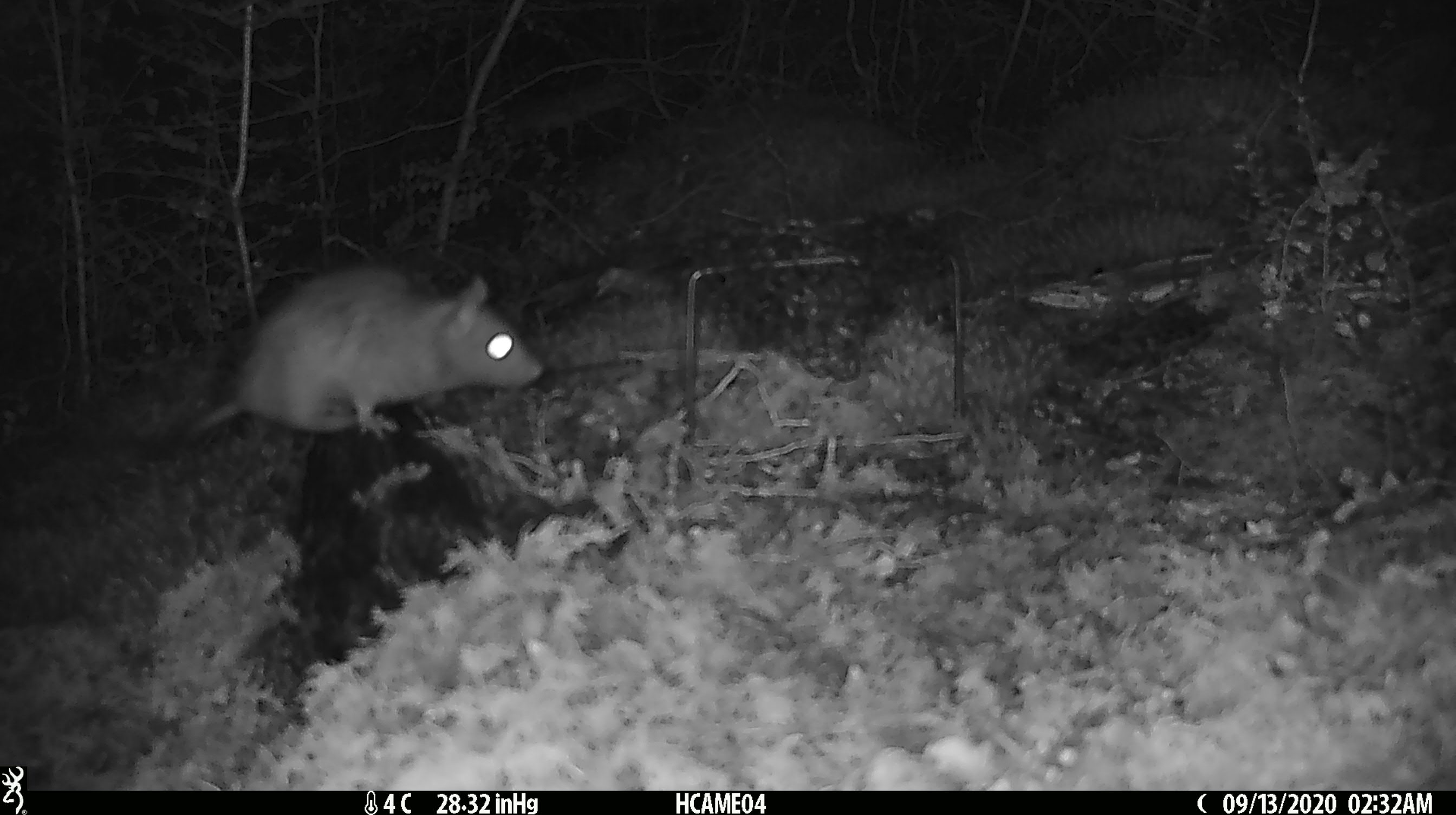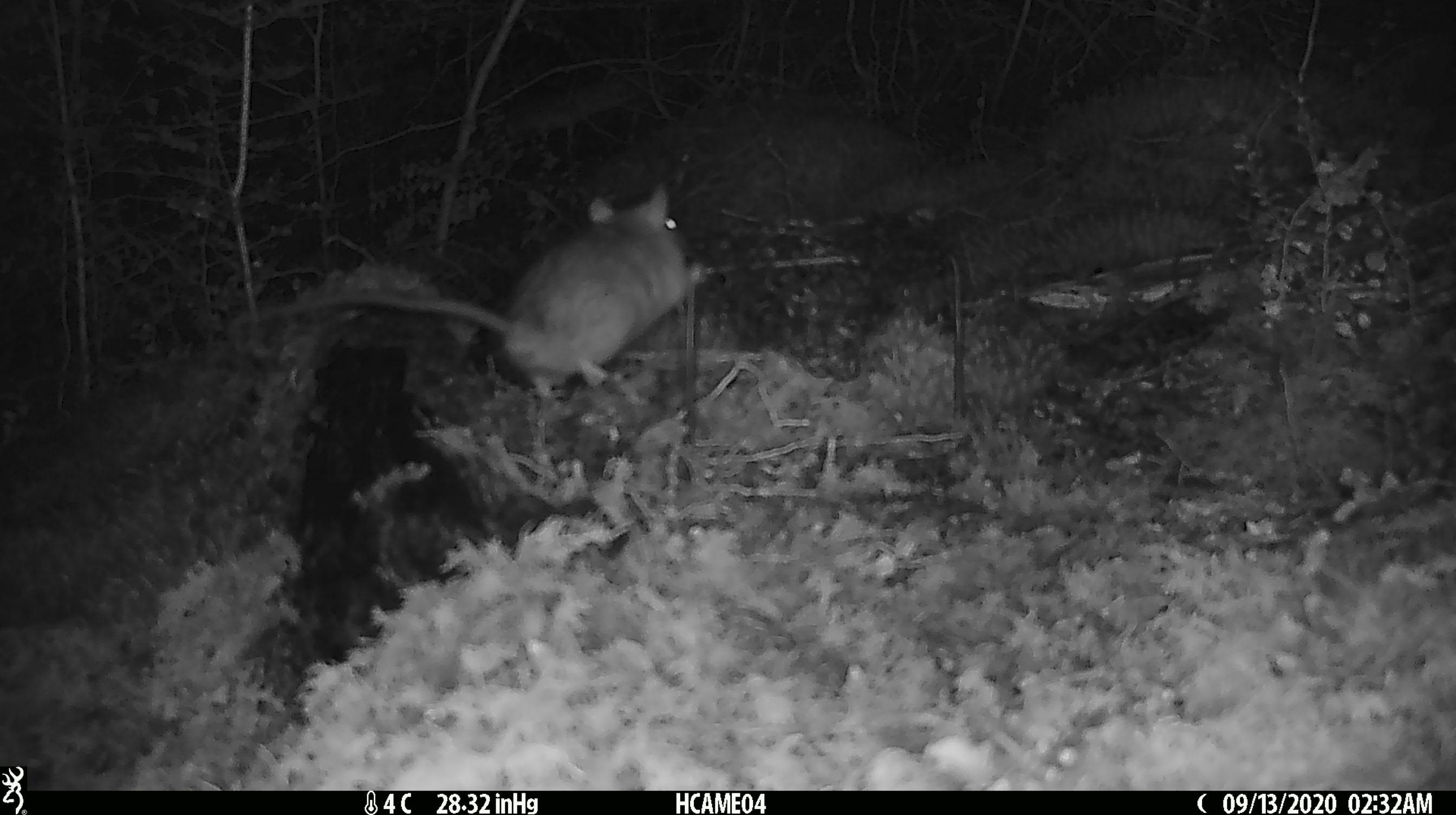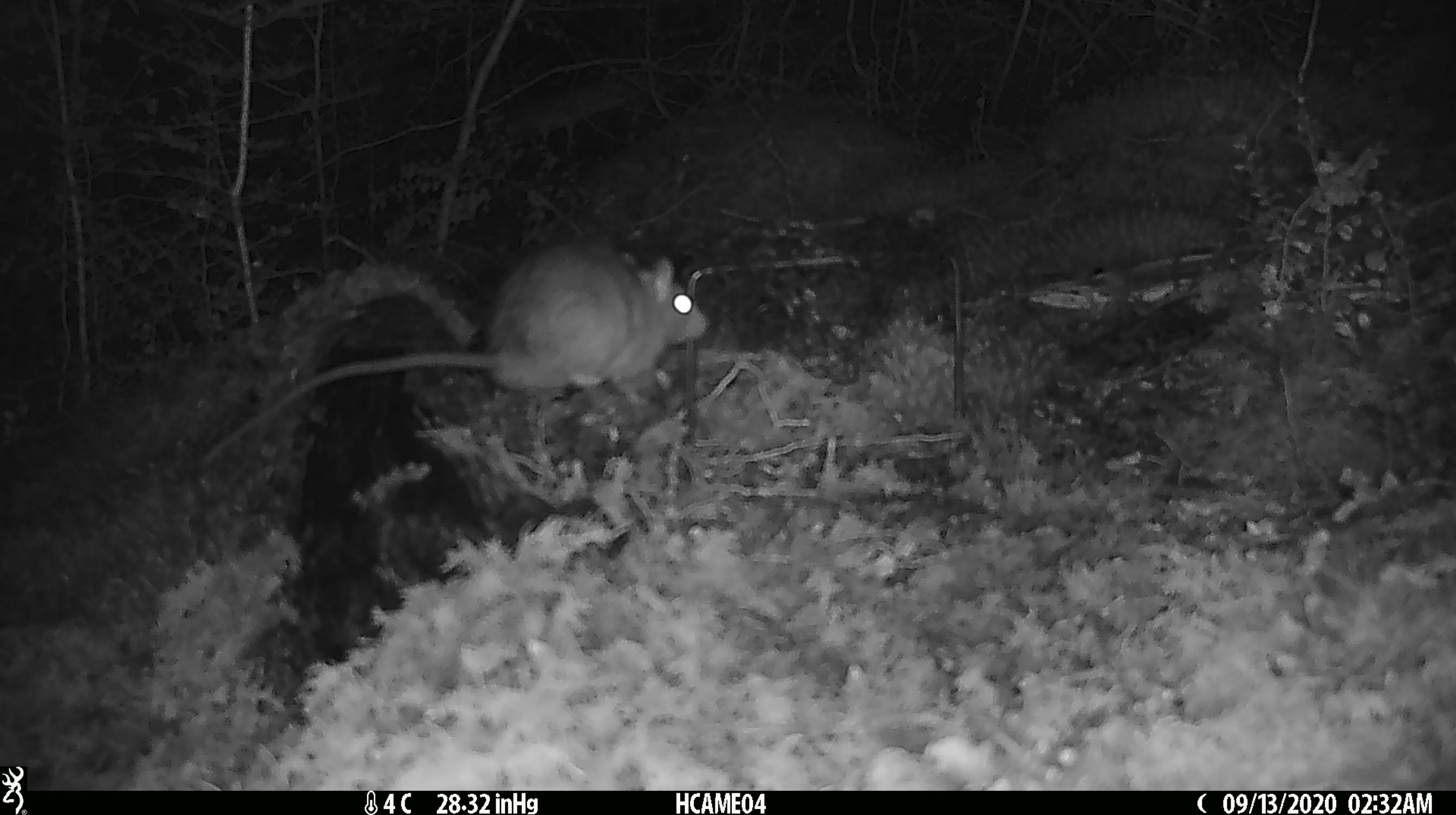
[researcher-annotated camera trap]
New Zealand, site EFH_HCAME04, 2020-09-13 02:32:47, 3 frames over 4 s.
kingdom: Animalia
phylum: Chordata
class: Mammalia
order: Rodentia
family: Muridae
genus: Rattus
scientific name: Rattus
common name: rat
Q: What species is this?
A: Rat (Rattus).